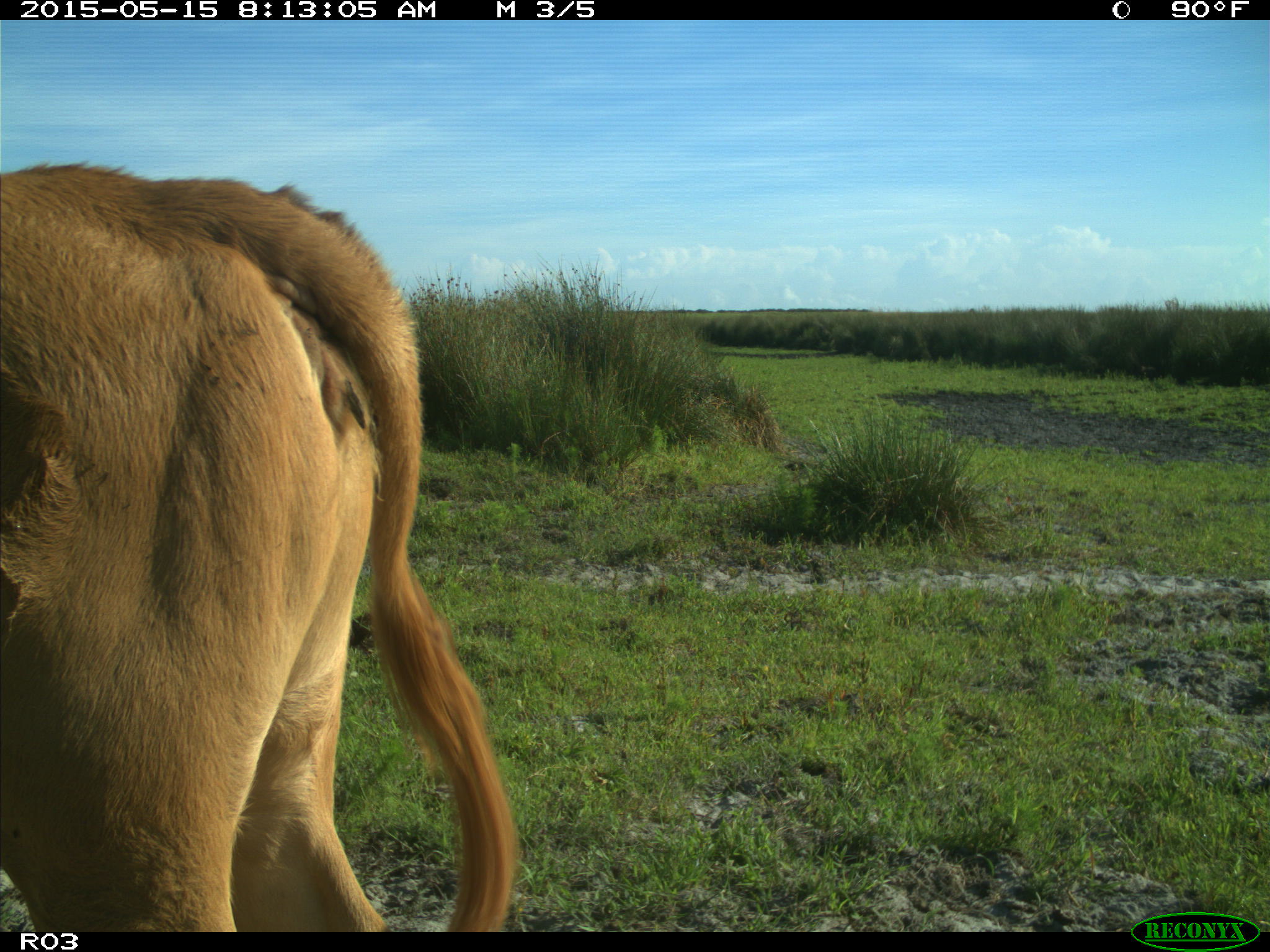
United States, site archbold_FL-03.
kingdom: Animalia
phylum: Chordata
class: Mammalia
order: Artiodactyla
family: Bovidae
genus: Bos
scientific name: Bos taurus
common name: domestic cow